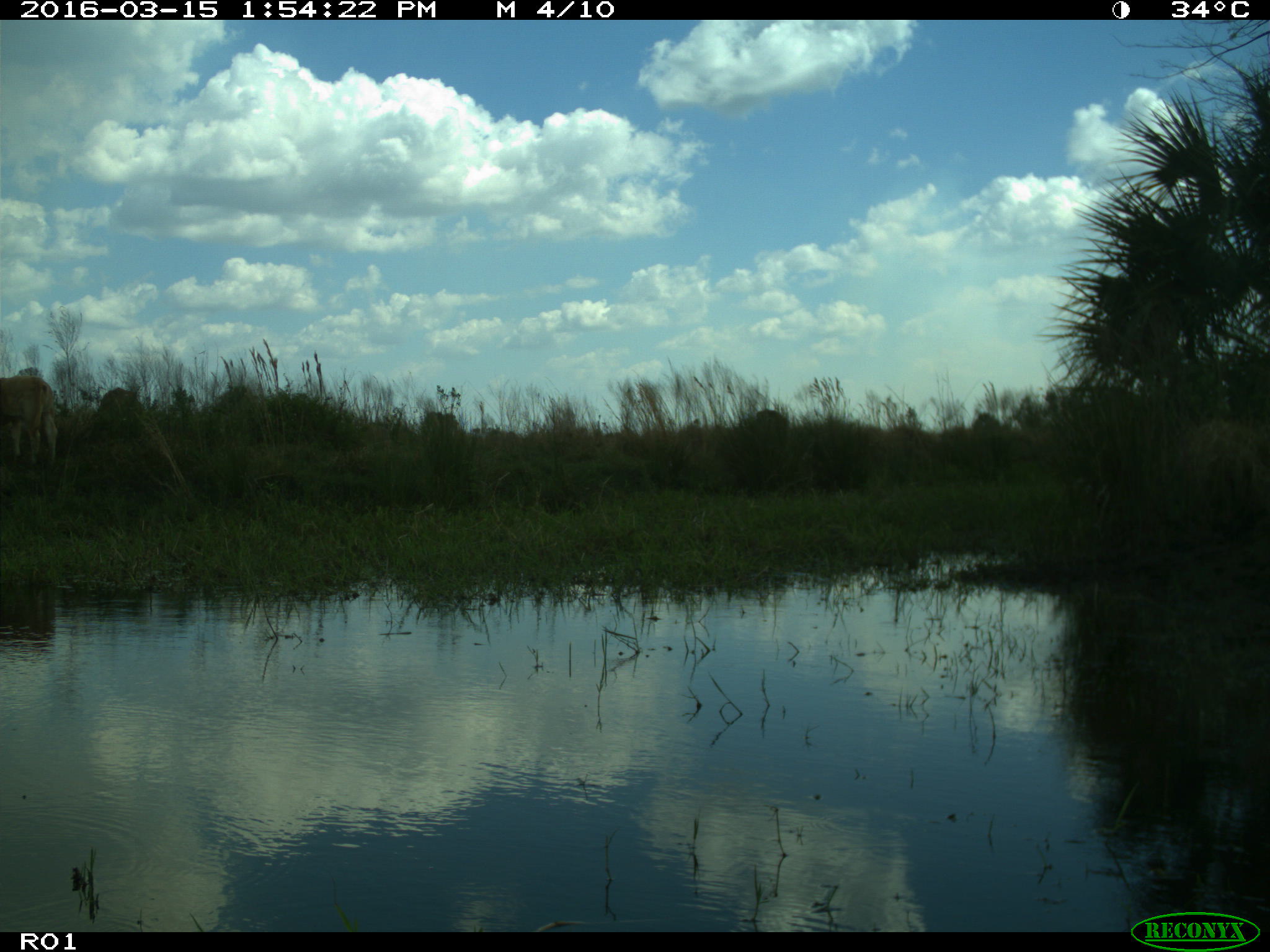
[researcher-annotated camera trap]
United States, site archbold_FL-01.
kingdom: Animalia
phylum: Chordata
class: Mammalia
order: Artiodactyla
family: Bovidae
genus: Bos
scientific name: Bos taurus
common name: domestic cow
Bos taurus (domestic cow).